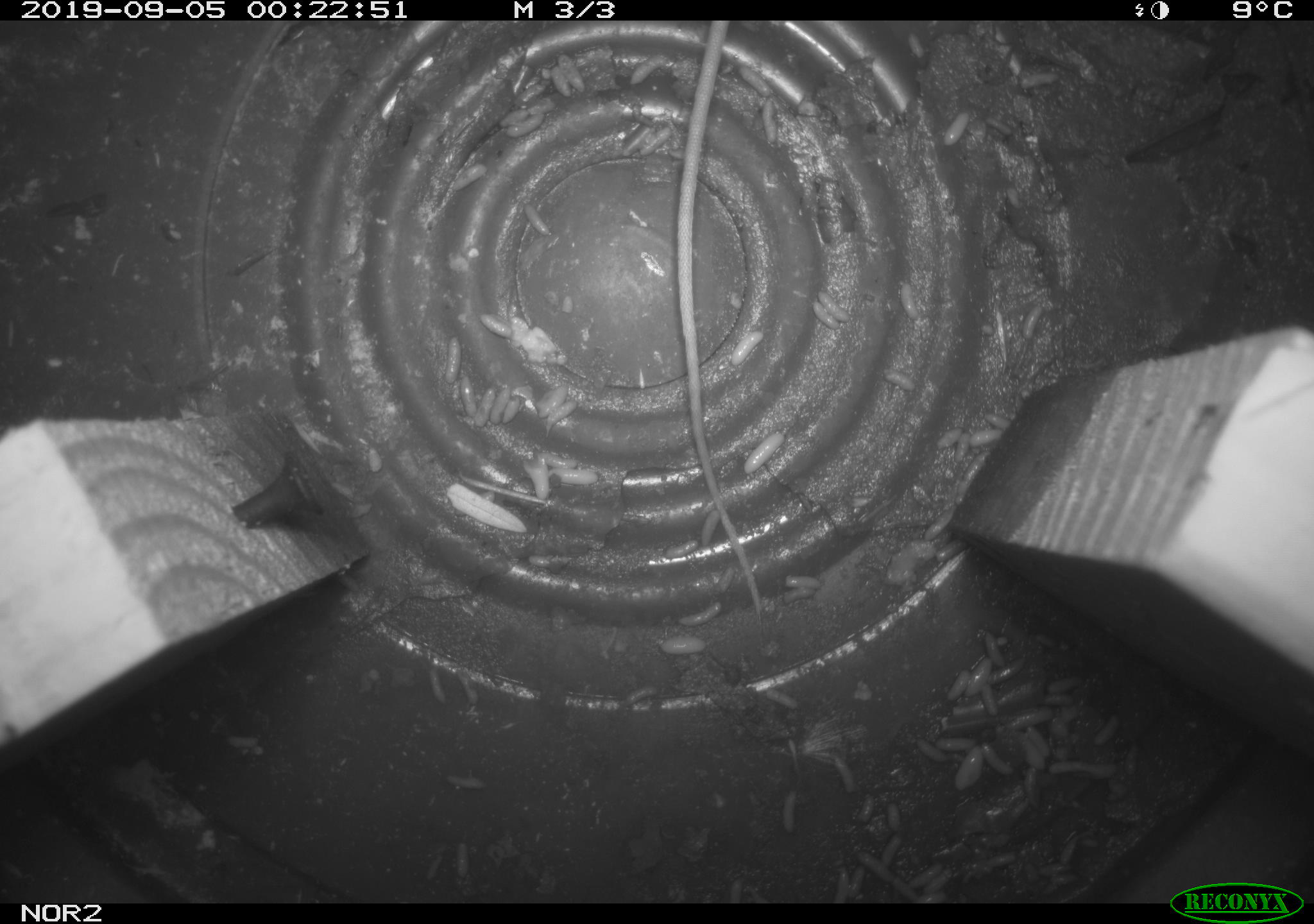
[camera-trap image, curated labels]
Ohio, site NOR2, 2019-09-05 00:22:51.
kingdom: Animalia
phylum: Chordata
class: Mammalia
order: Rodentia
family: Zapodidae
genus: Napaeozapus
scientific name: Napaeozapus insignis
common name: woodland jumping mouse